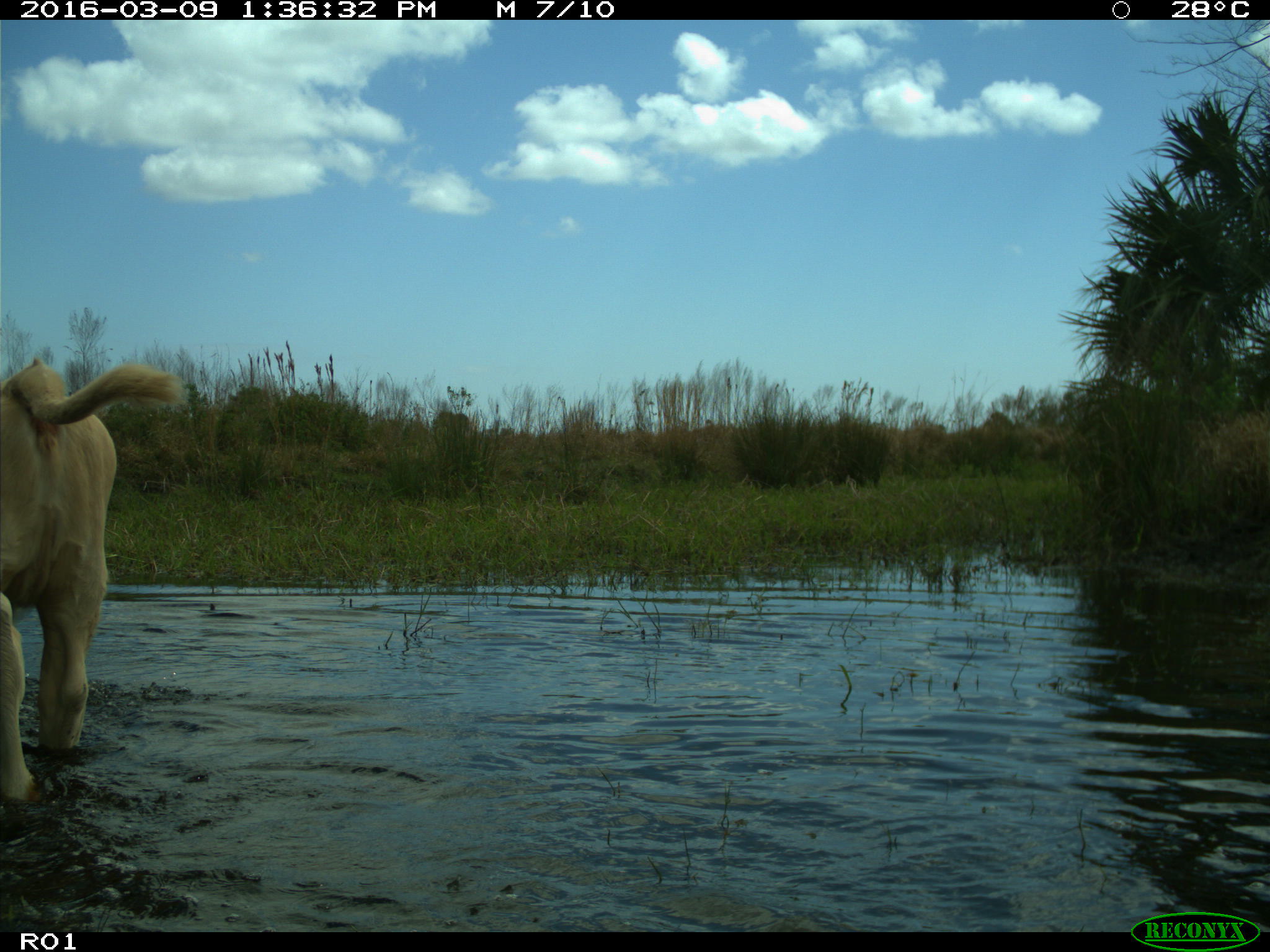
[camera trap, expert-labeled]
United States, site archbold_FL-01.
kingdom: Animalia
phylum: Chordata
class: Mammalia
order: Artiodactyla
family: Bovidae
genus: Bos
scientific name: Bos taurus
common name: domestic cow